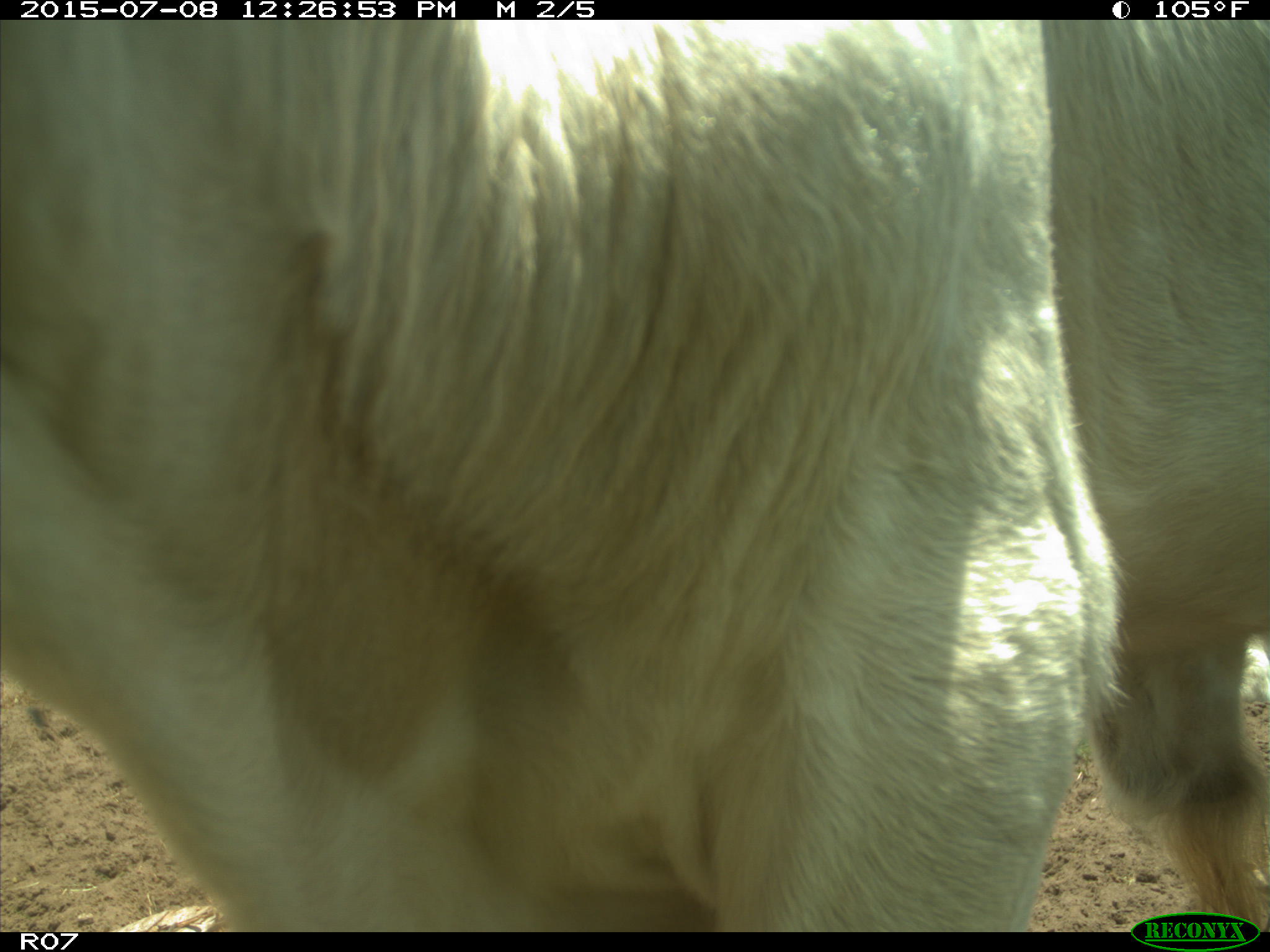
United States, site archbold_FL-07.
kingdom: Animalia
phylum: Chordata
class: Mammalia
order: Artiodactyla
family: Bovidae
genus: Bos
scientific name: Bos taurus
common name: domestic cow